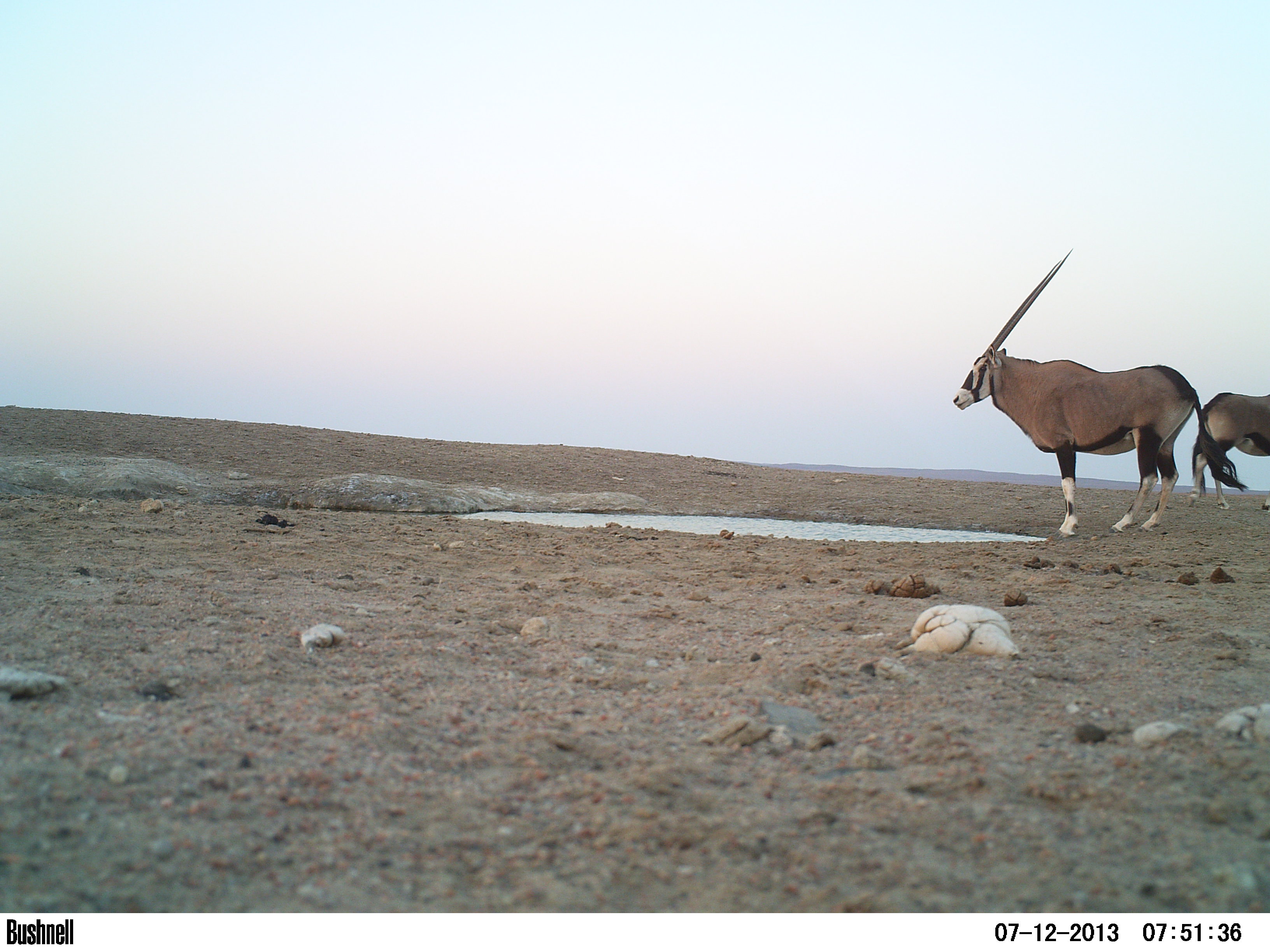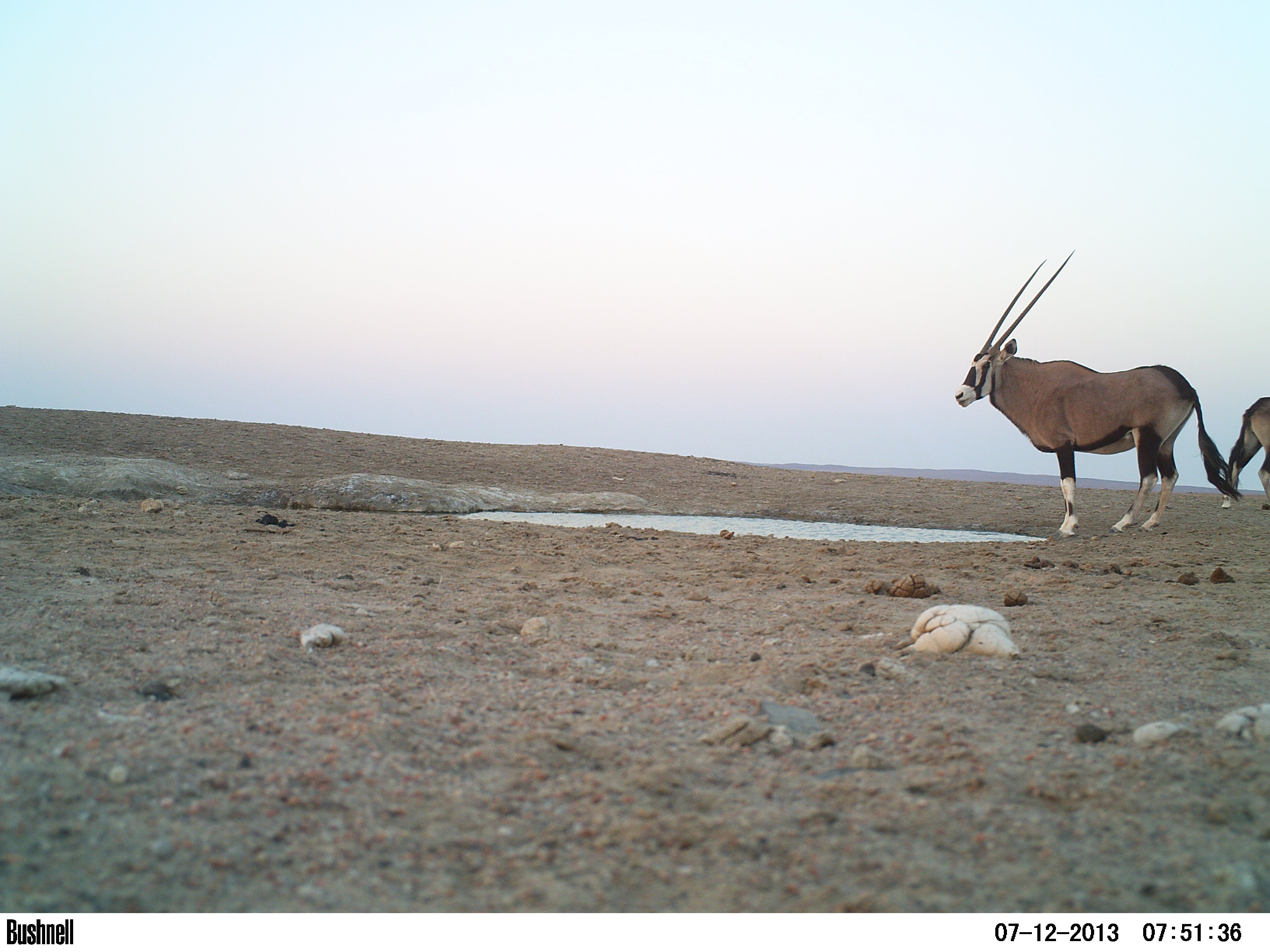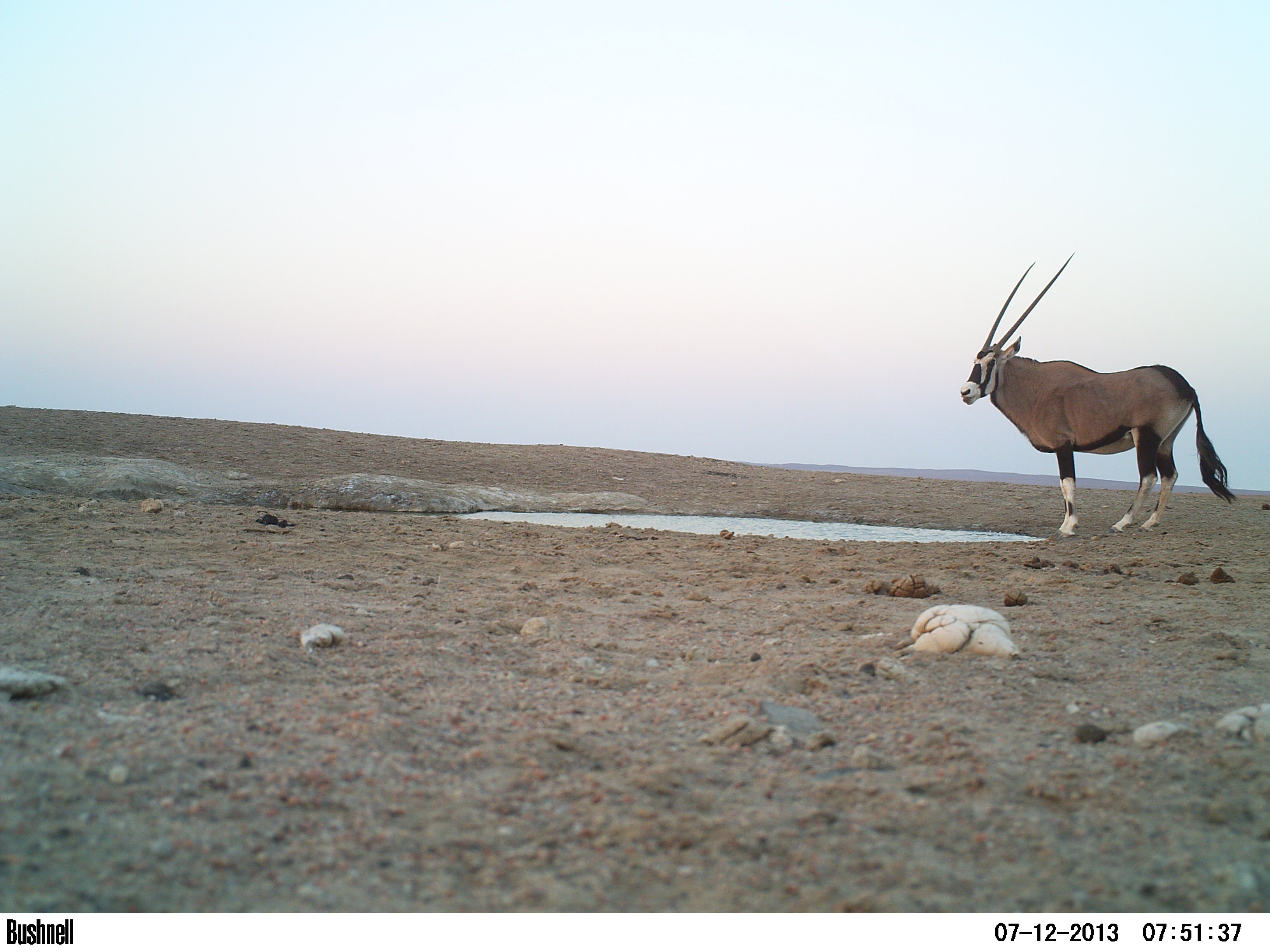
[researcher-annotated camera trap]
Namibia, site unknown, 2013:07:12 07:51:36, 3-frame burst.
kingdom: Animalia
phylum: Chordata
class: Mammalia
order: Artiodactyla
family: Bovidae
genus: Oryx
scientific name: Oryx gazella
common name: gemsbok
Oryx gazella (gemsbok).